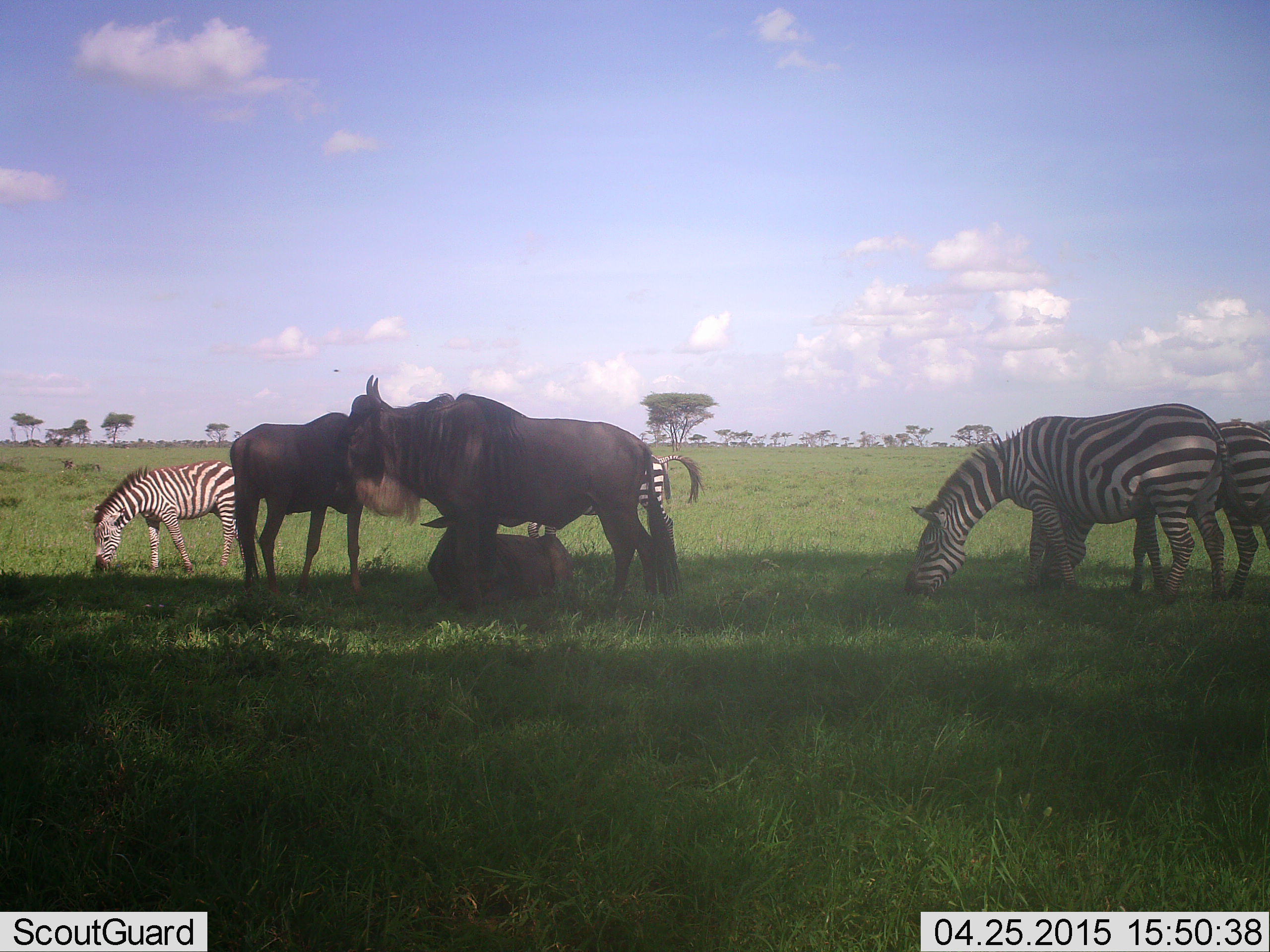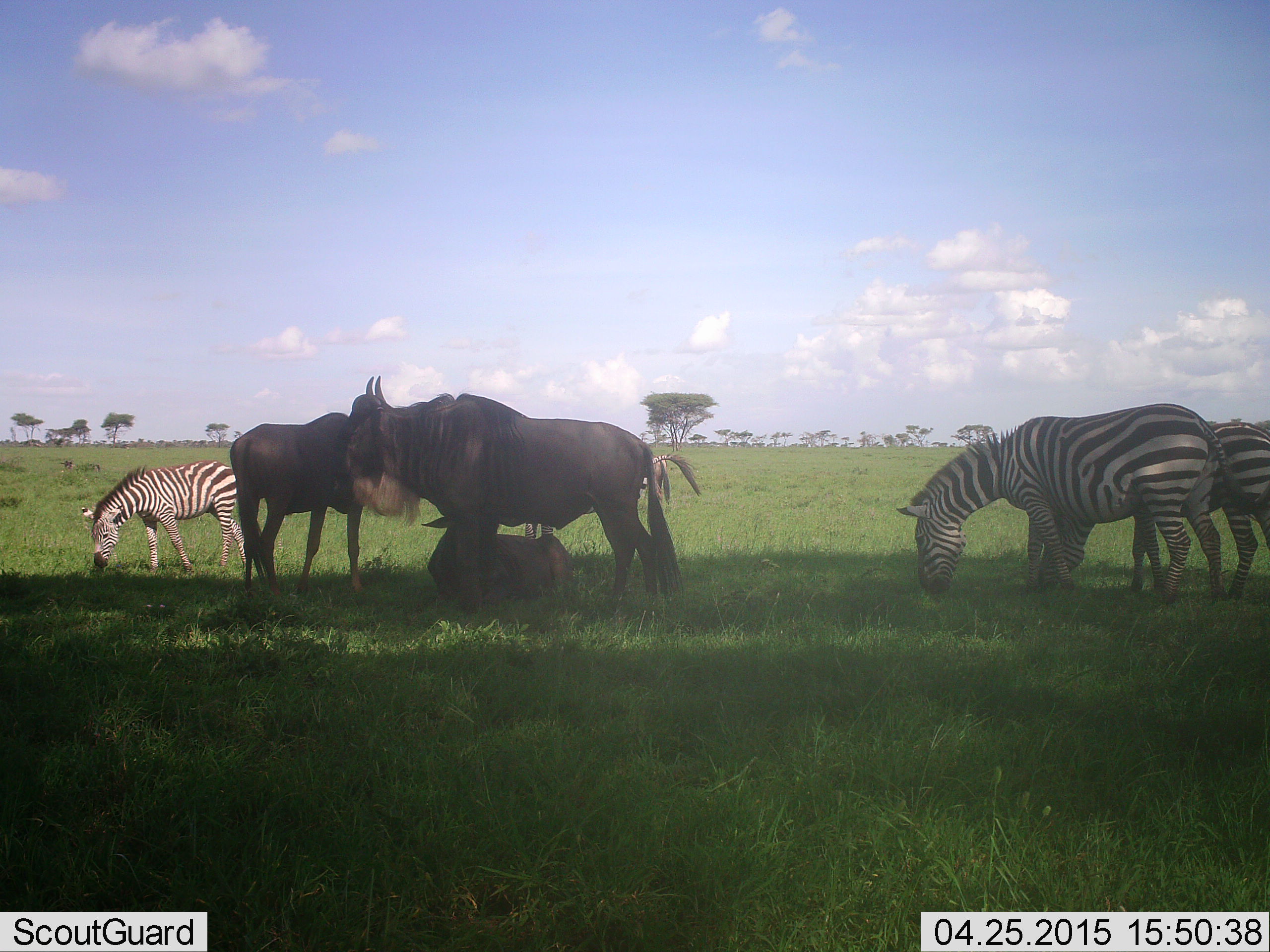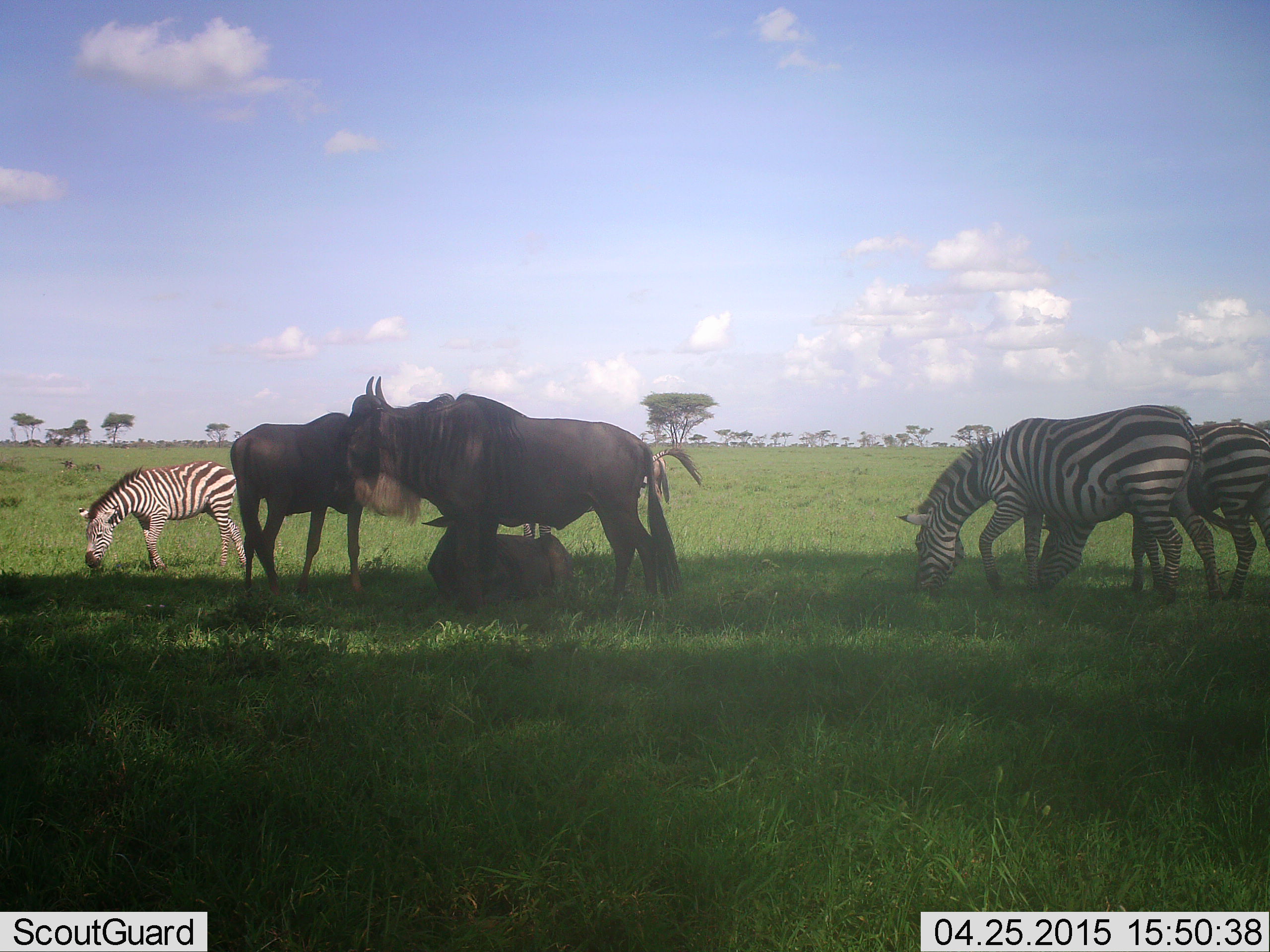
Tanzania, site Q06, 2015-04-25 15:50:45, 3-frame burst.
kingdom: Animalia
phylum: Chordata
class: Mammalia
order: Artiodactyla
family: Bovidae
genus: Connochaetes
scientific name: Connochaetes taurinus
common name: blue wildebeest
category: wildebeest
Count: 3.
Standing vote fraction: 90%.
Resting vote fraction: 80%.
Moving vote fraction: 0%.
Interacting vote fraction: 0%.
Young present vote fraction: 40%.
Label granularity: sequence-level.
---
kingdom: Animalia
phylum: Chordata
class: Mammalia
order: Perissodactyla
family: Equidae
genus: Equus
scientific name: Equus quagga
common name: plains zebra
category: zebra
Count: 4.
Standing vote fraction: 45%.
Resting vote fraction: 0%.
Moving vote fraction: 0%.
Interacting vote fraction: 0%.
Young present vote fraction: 18%.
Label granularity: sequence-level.